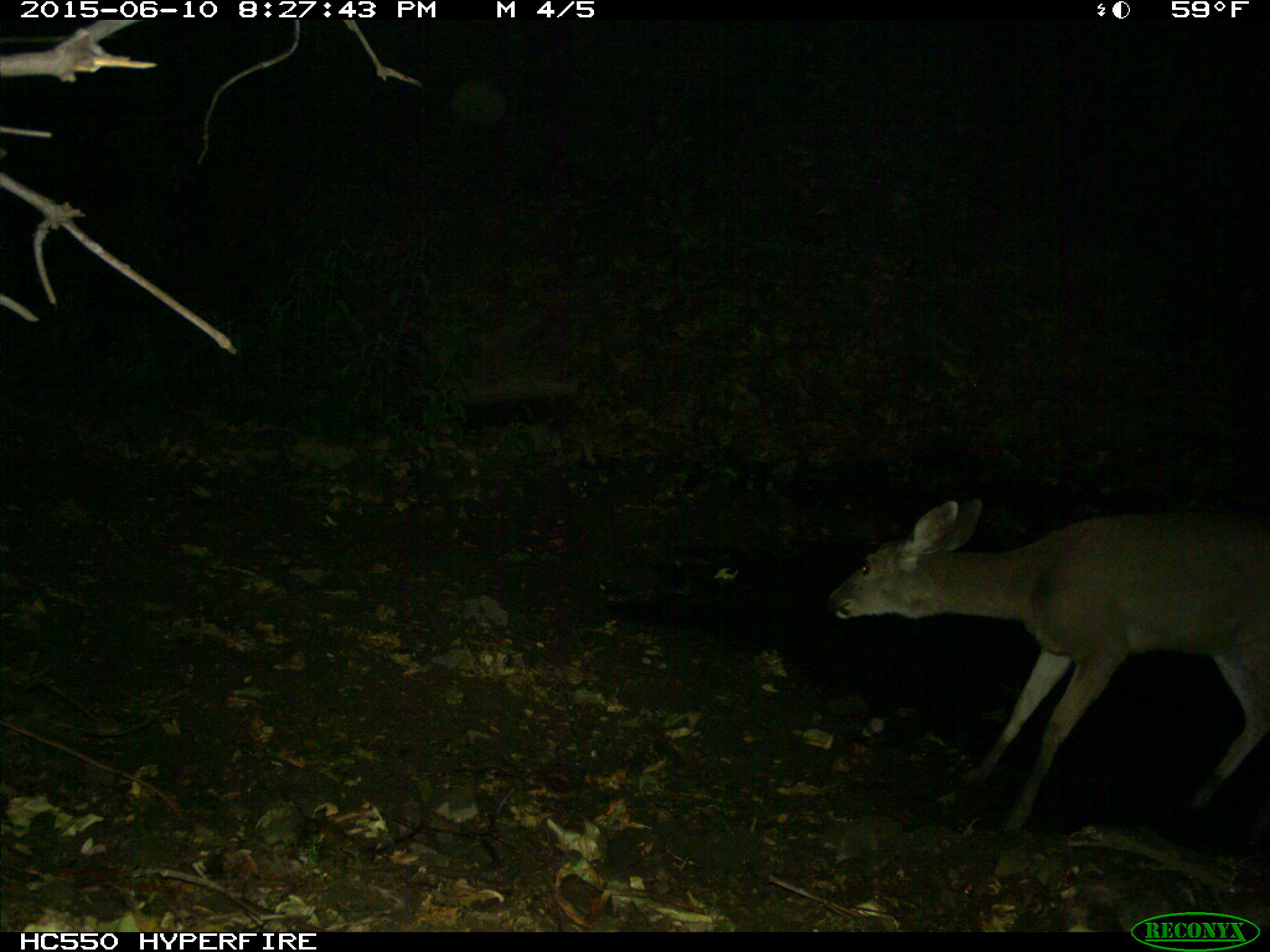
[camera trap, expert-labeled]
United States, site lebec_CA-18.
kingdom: Animalia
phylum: Chordata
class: Mammalia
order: Artiodactyla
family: Cervidae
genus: Odocoileus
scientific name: Odocoileus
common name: deer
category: unidentified deer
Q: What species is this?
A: Unidentified deer (deer) (Odocoileus).